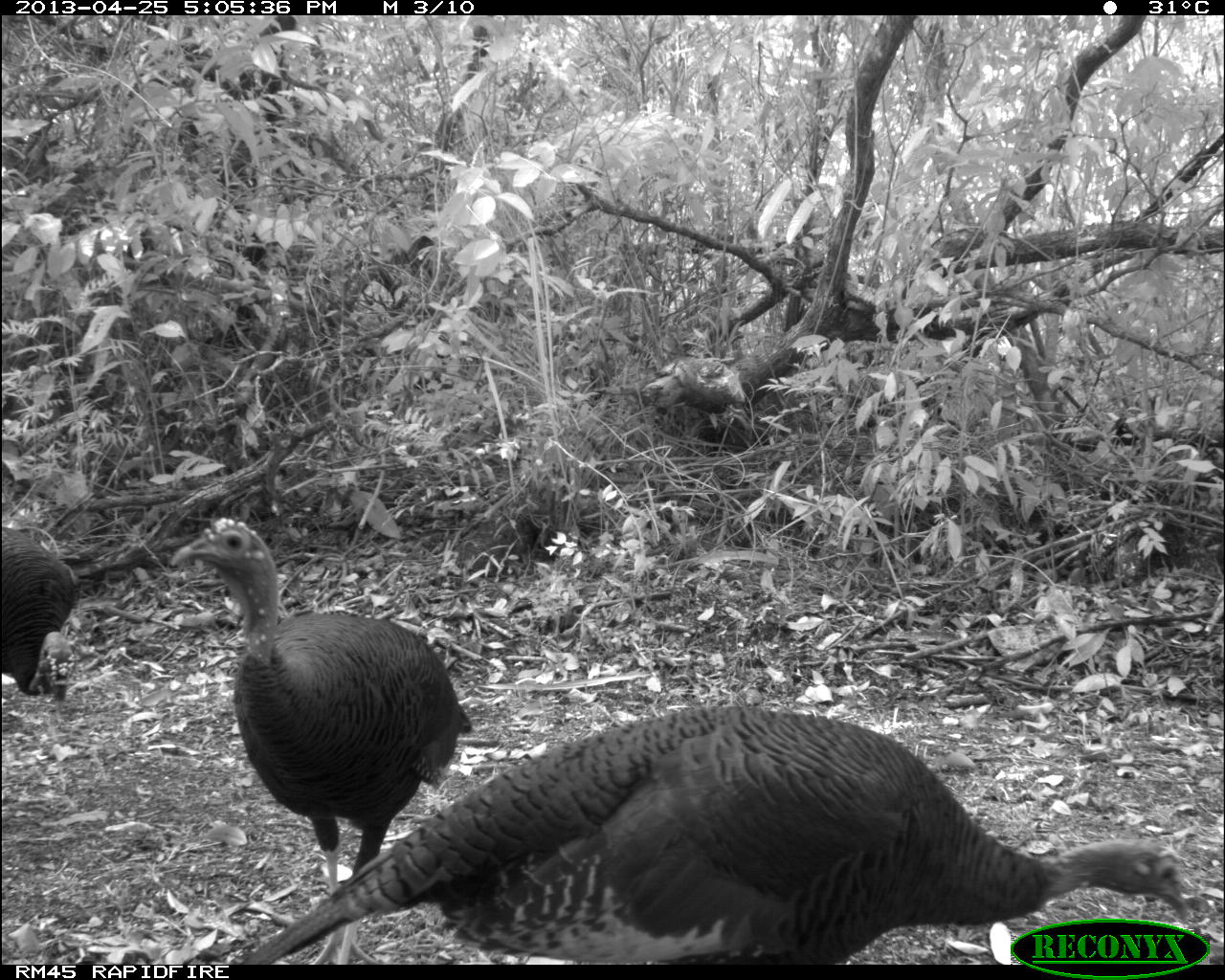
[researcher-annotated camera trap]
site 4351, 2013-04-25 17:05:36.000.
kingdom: Animalia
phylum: Chordata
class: Aves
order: Galliformes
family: Phasianidae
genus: Meleagris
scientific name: Meleagris ocellata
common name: ocellated turkey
Meleagris ocellata (ocellated turkey), count 3.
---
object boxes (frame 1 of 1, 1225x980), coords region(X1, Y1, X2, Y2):
meleagris ocellata: region(227, 705, 1191, 965); region(169, 517, 471, 965); region(0, 520, 76, 710)